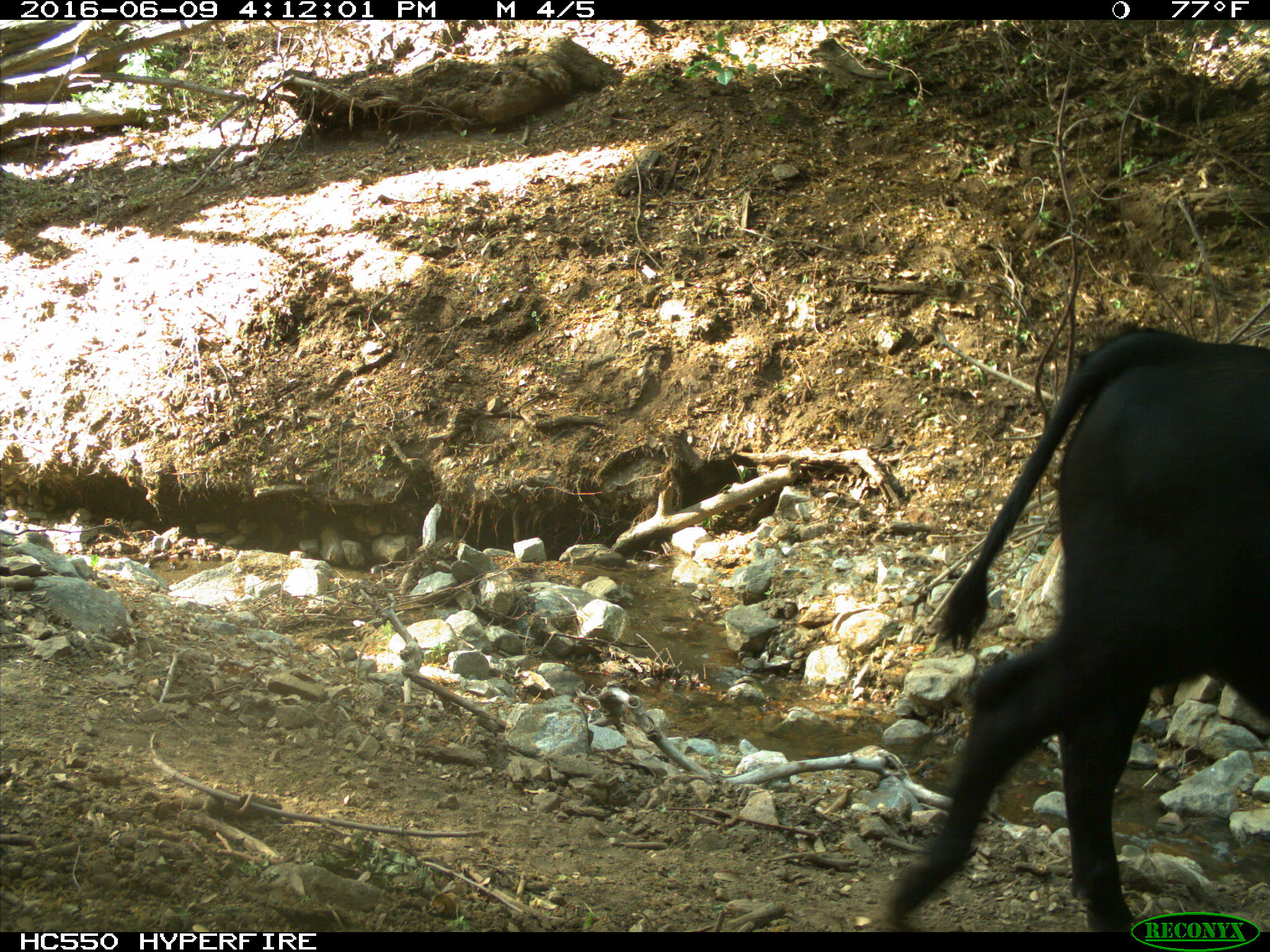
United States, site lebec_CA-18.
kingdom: Animalia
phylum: Chordata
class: Mammalia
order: Artiodactyla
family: Bovidae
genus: Bos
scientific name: Bos taurus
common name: domestic cow